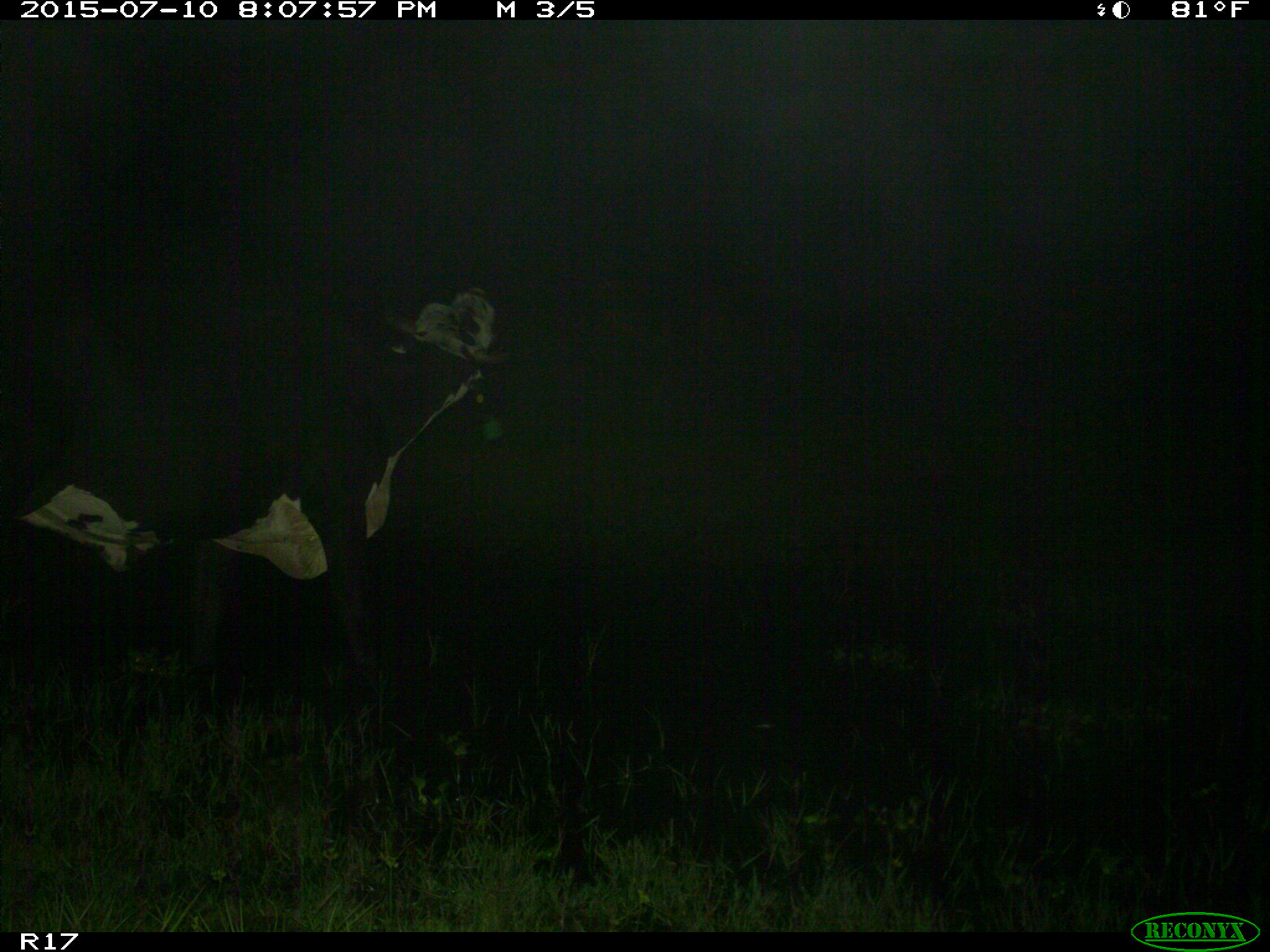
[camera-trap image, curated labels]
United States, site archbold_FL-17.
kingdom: Animalia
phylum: Chordata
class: Mammalia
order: Artiodactyla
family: Bovidae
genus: Bos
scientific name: Bos taurus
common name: domestic cow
Bos taurus (domestic cow).